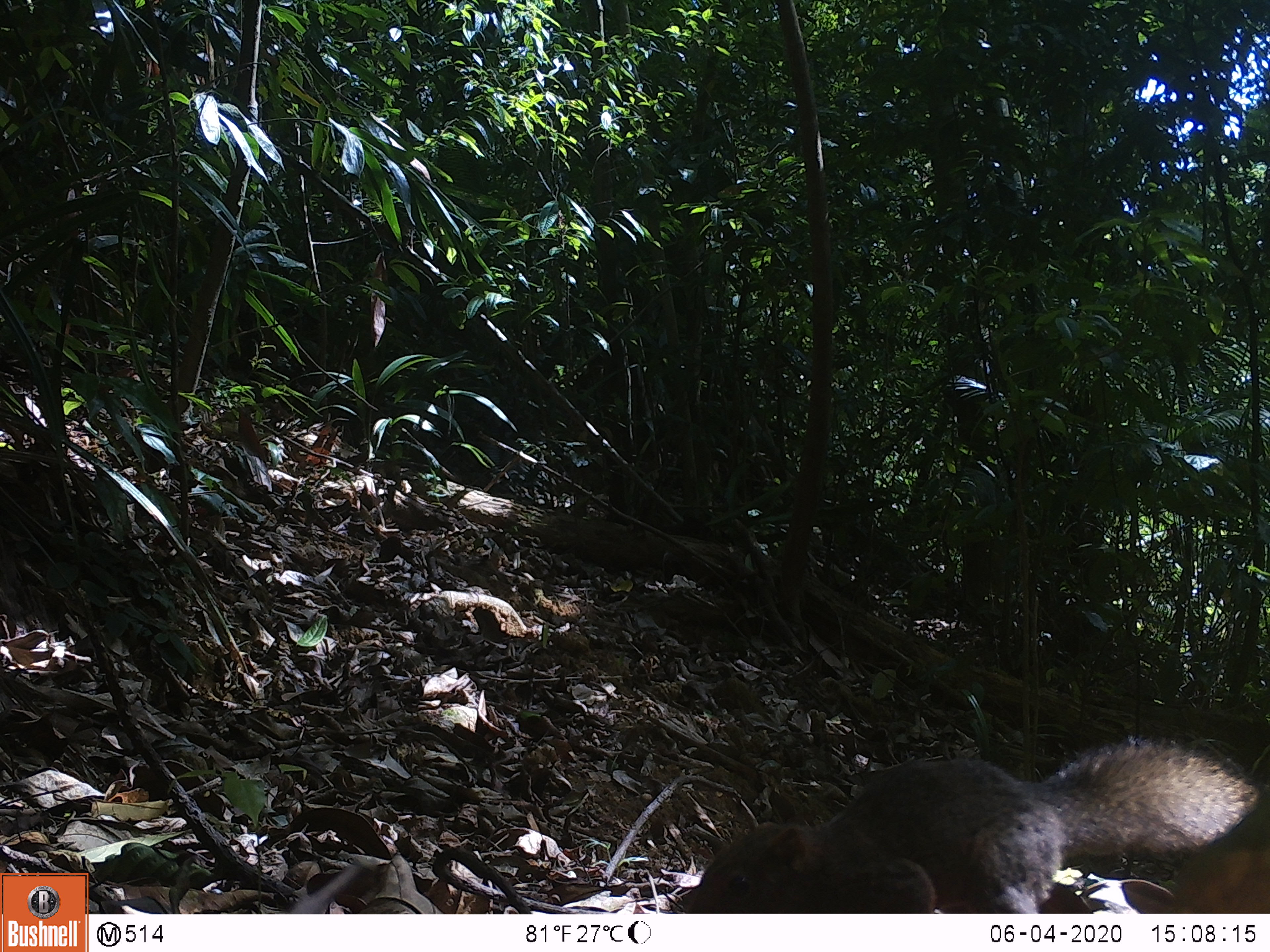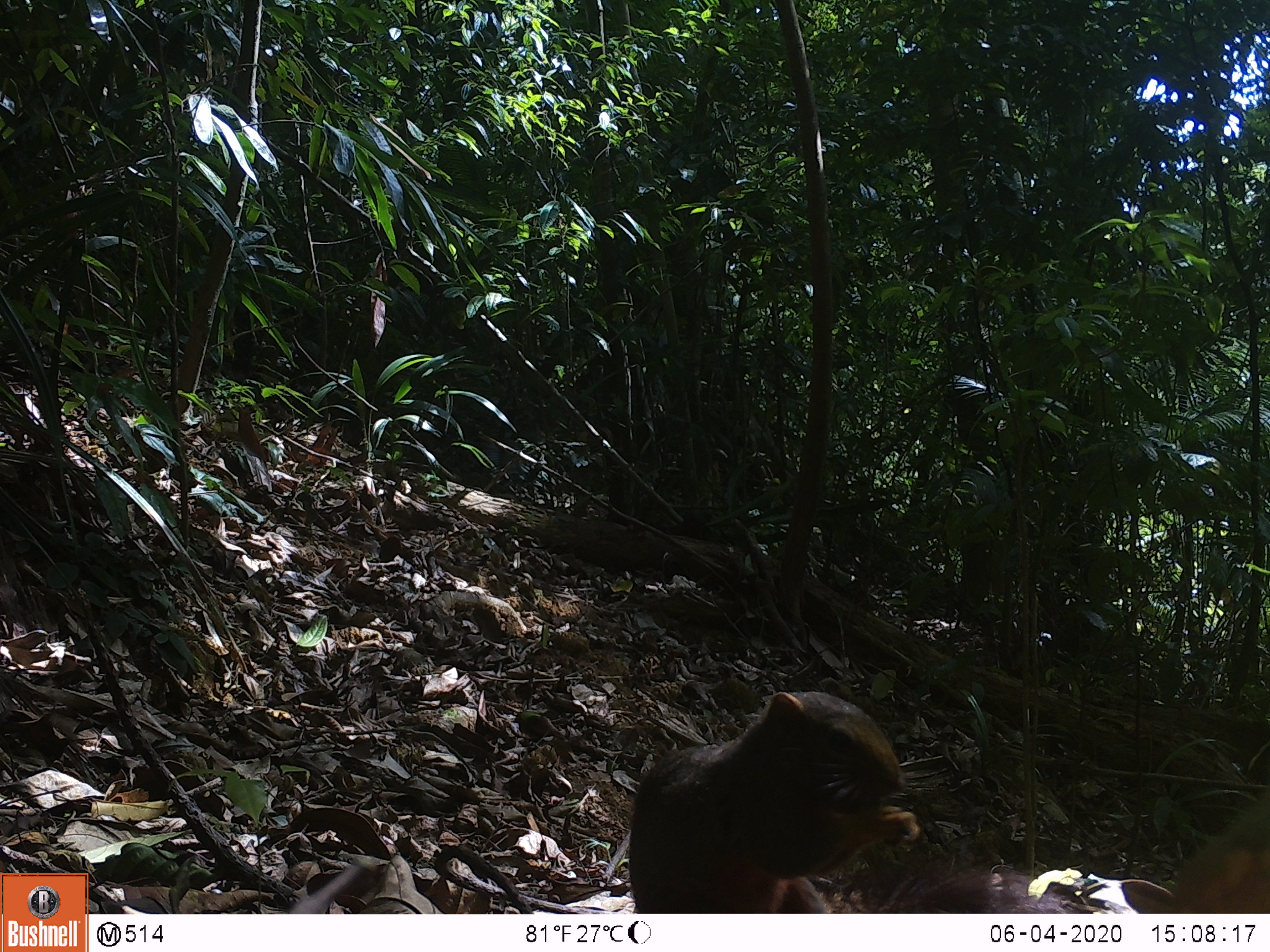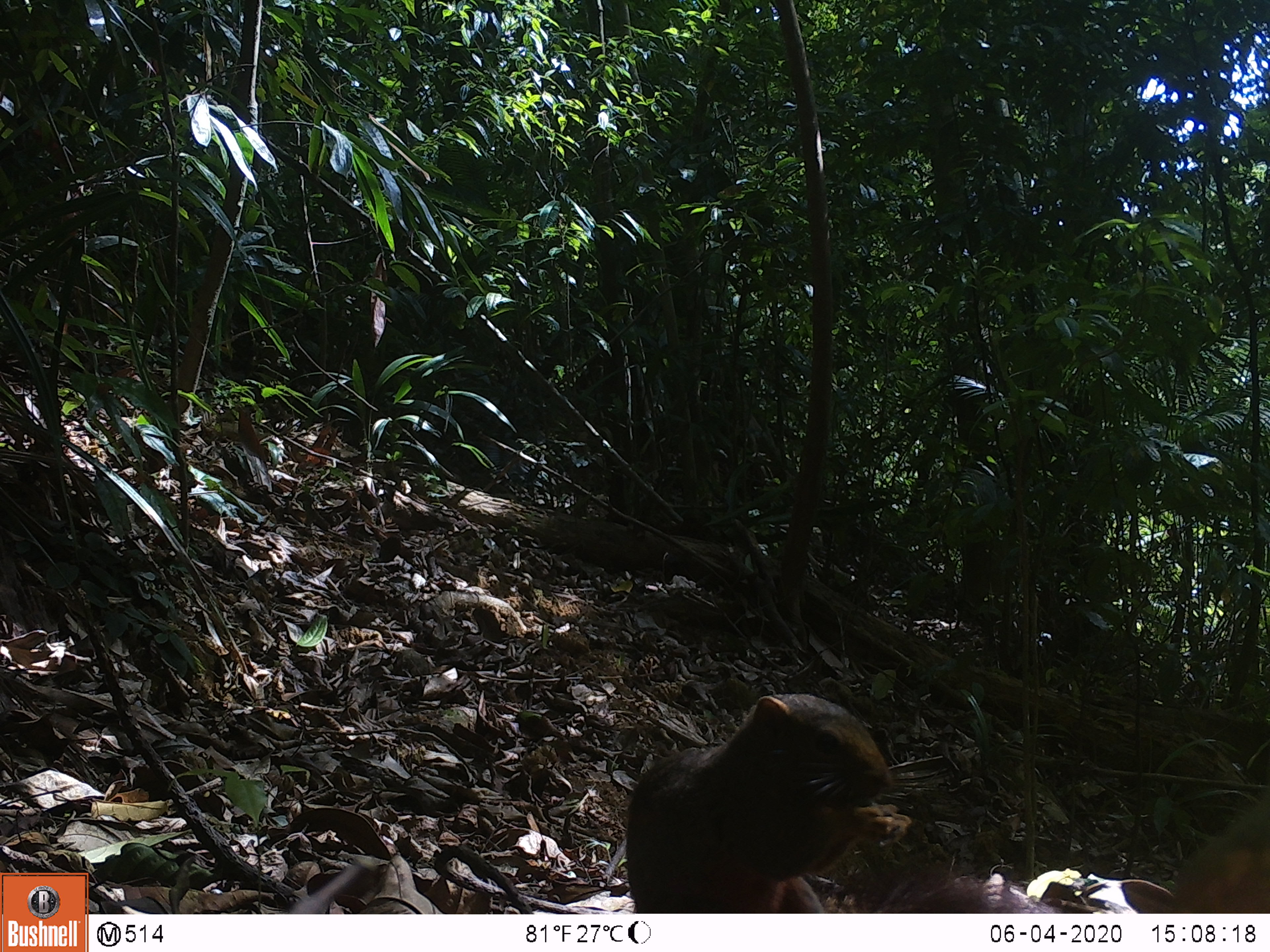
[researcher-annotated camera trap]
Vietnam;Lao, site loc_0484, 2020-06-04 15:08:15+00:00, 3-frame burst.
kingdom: Animalia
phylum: Chordata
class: Mammalia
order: Rodentia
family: Sciuridae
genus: Callosciurus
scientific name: Callosciurus erythraeus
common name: pallas's squirrel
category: pallass squirrel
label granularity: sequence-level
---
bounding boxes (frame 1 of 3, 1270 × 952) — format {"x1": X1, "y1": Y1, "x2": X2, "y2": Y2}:
pallass squirrel: {"x1": 681, "y1": 735, "x2": 1263, "y2": 913}; {"x1": 1120, "y1": 796, "x2": 1270, "y2": 913}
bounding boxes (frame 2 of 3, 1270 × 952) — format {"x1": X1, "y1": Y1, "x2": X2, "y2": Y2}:
pallass squirrel: {"x1": 628, "y1": 690, "x2": 1063, "y2": 912}; {"x1": 1116, "y1": 793, "x2": 1270, "y2": 913}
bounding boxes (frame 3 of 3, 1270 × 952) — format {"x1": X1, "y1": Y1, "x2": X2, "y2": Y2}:
pallass squirrel: {"x1": 623, "y1": 692, "x2": 1062, "y2": 913}; {"x1": 1120, "y1": 795, "x2": 1270, "y2": 913}